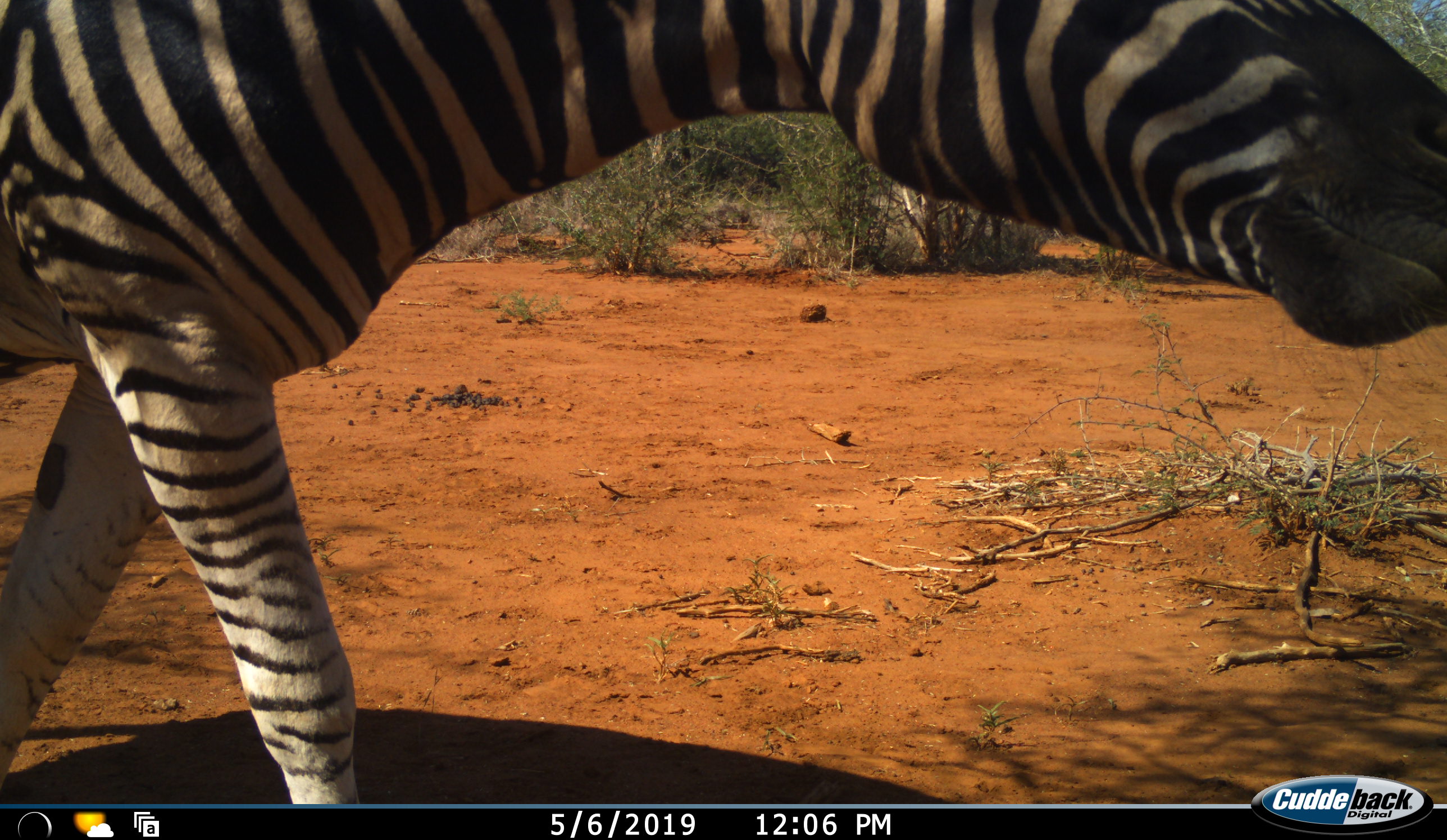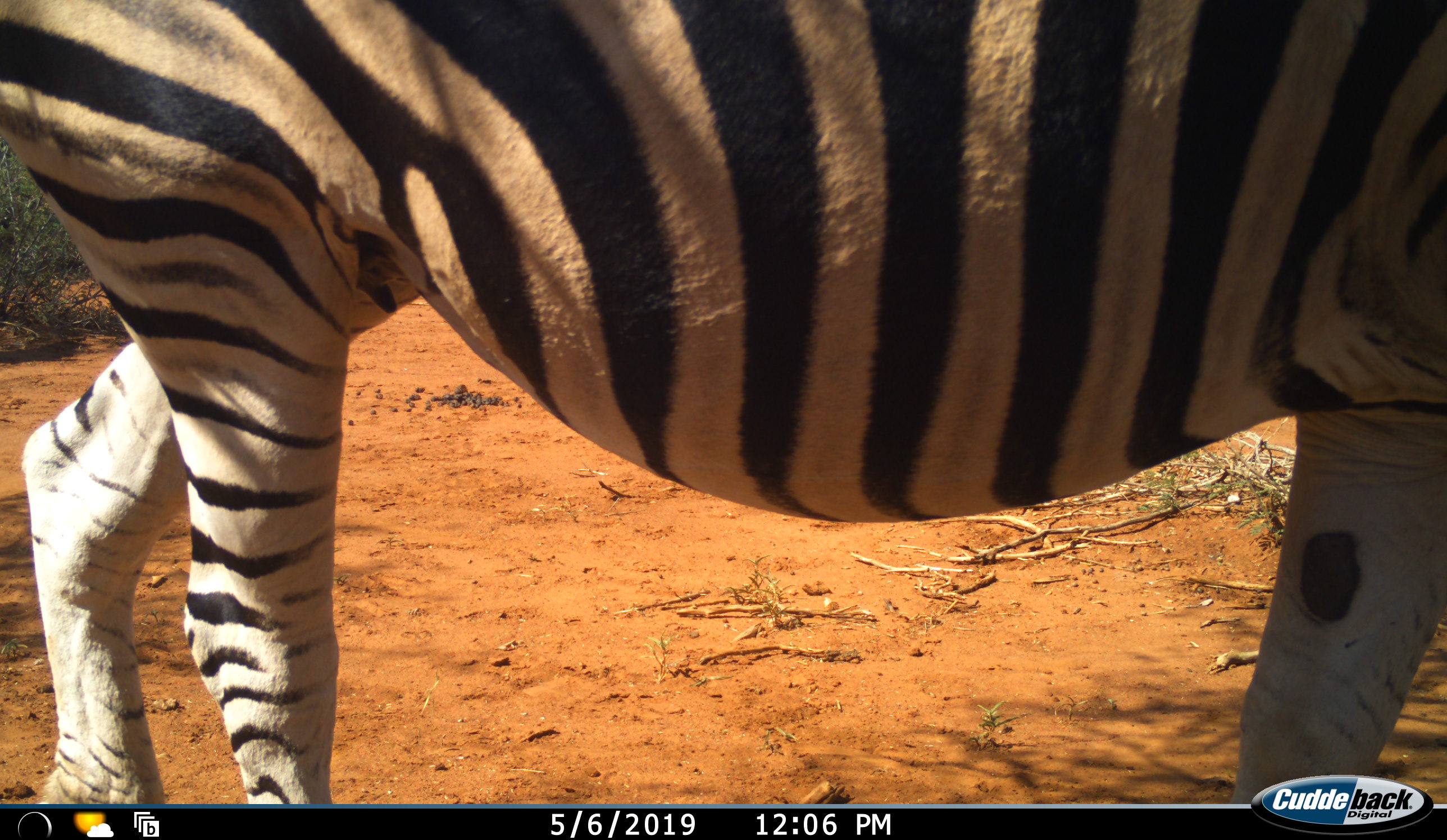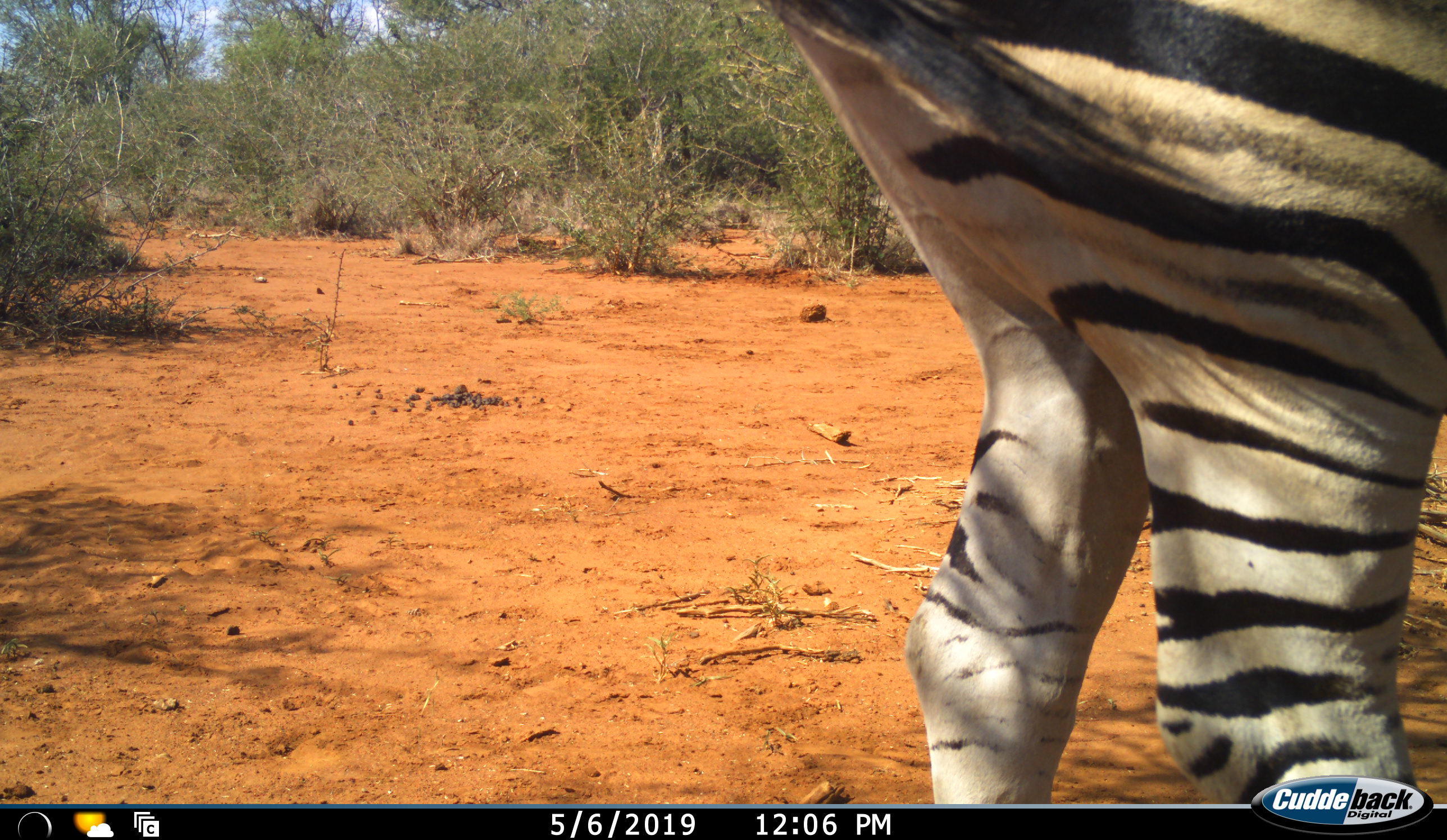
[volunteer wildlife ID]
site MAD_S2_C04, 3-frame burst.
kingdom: Animalia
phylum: Chordata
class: Mammalia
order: Perissodactyla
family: Equidae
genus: Equus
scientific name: Equus quagga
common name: plains zebra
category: zebraplains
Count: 1.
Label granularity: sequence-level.